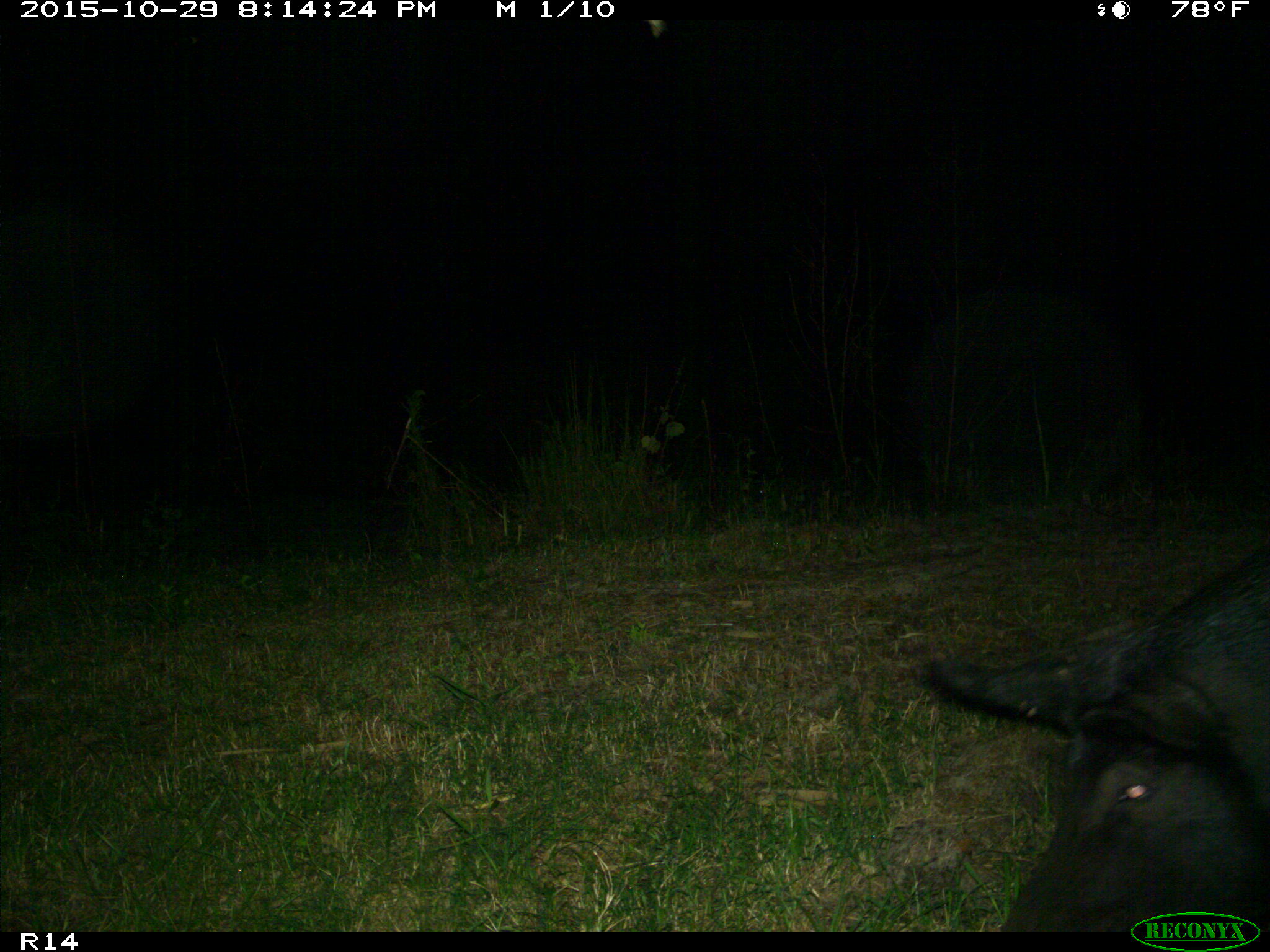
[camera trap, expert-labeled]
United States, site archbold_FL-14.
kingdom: Animalia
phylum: Chordata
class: Mammalia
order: Artiodactyla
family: Suidae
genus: Sus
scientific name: Sus scrofa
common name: wild boar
Sus scrofa (wild boar).